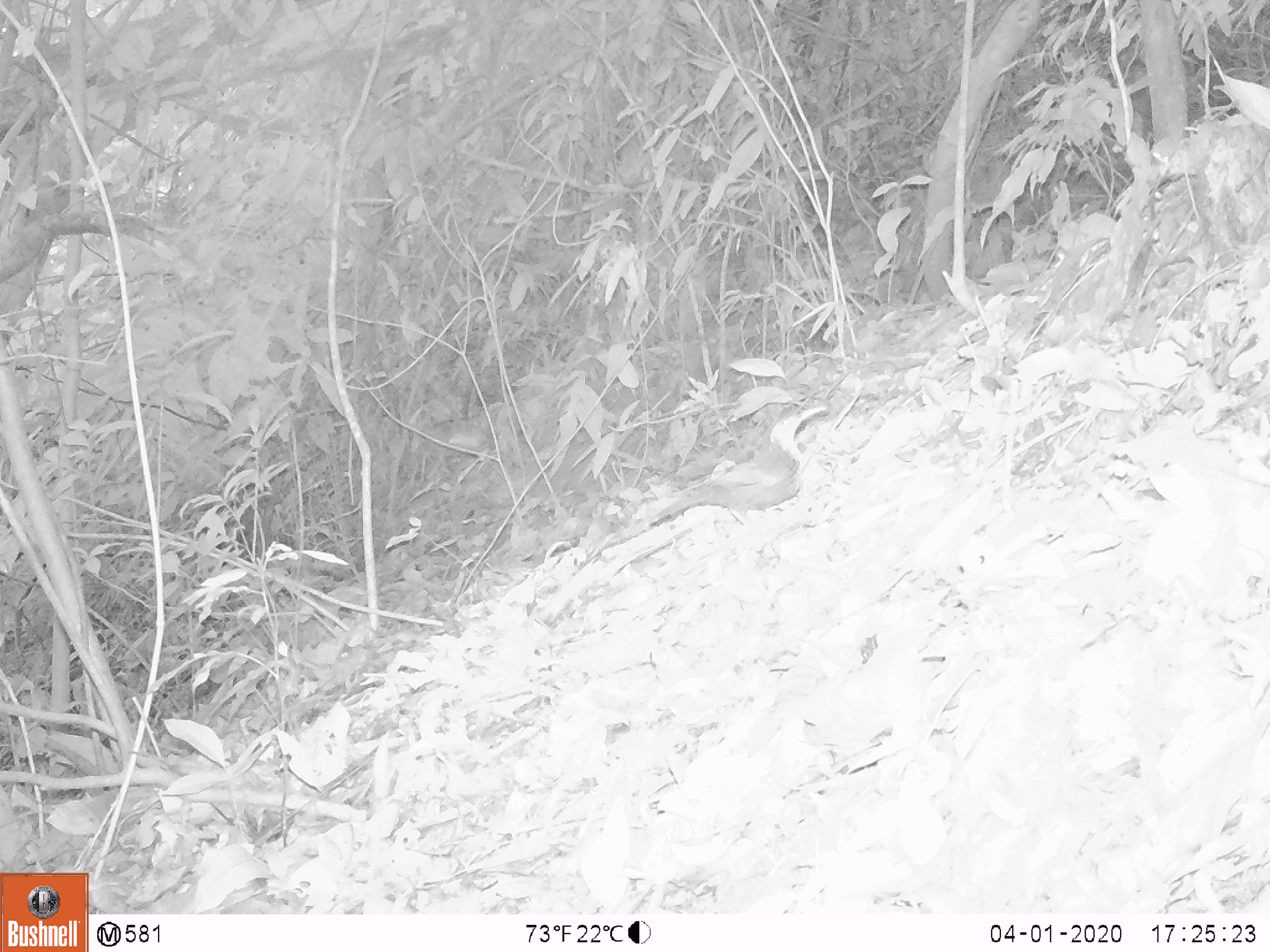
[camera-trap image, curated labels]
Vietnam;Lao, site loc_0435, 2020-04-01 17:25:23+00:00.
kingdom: Animalia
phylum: Chordata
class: Aves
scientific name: Aves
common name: bird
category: unidentified bird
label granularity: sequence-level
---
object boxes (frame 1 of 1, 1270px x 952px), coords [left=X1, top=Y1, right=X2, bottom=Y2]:
unidentified bird: [left=646, top=403, right=826, bottom=540]